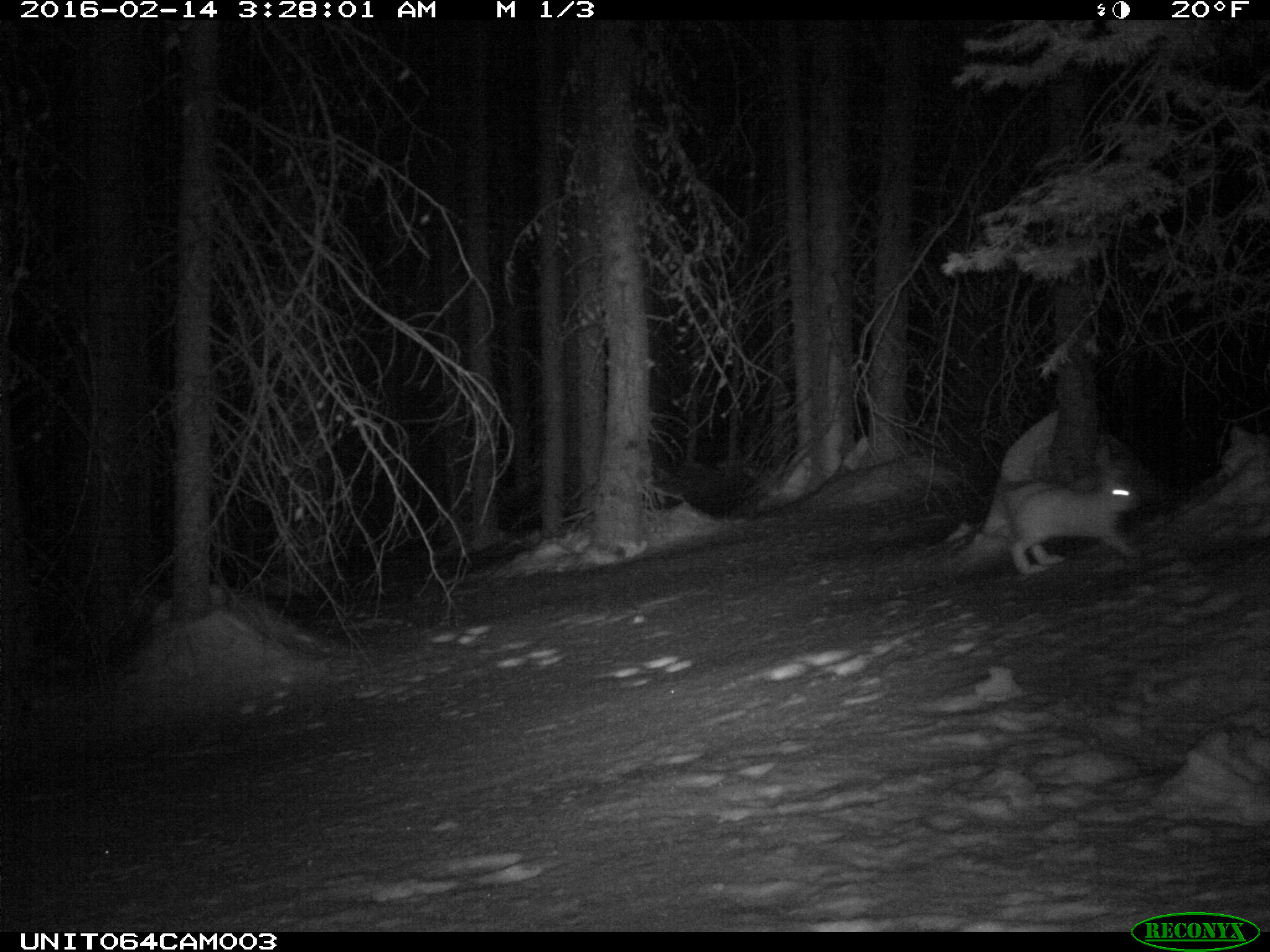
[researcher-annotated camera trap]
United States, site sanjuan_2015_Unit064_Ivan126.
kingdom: Animalia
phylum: Chordata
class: Mammalia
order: Lagomorpha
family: Leporidae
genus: Lepus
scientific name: Lepus americanus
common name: snowshoe hare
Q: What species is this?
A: Lepus americanus (snowshoe hare).